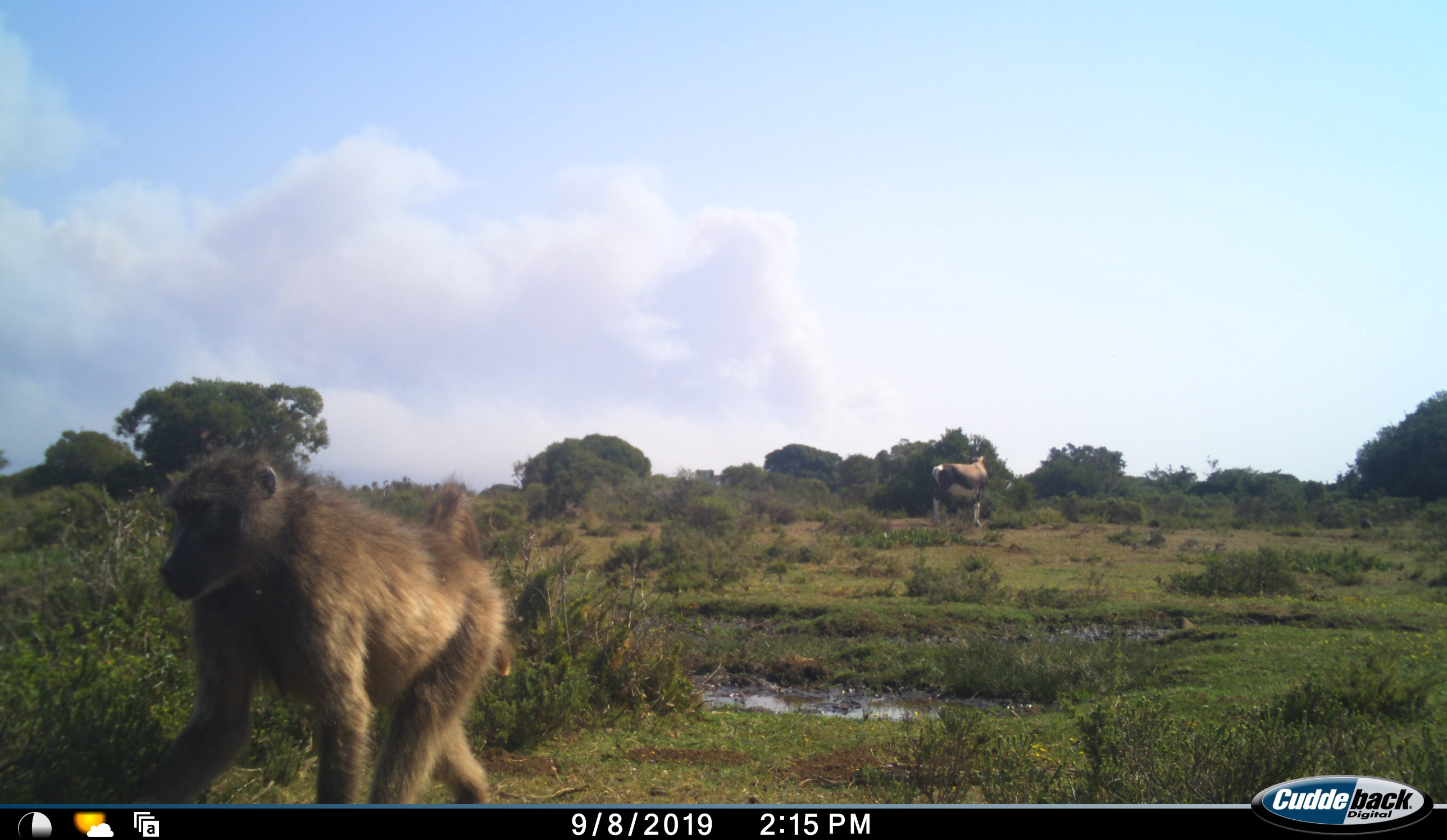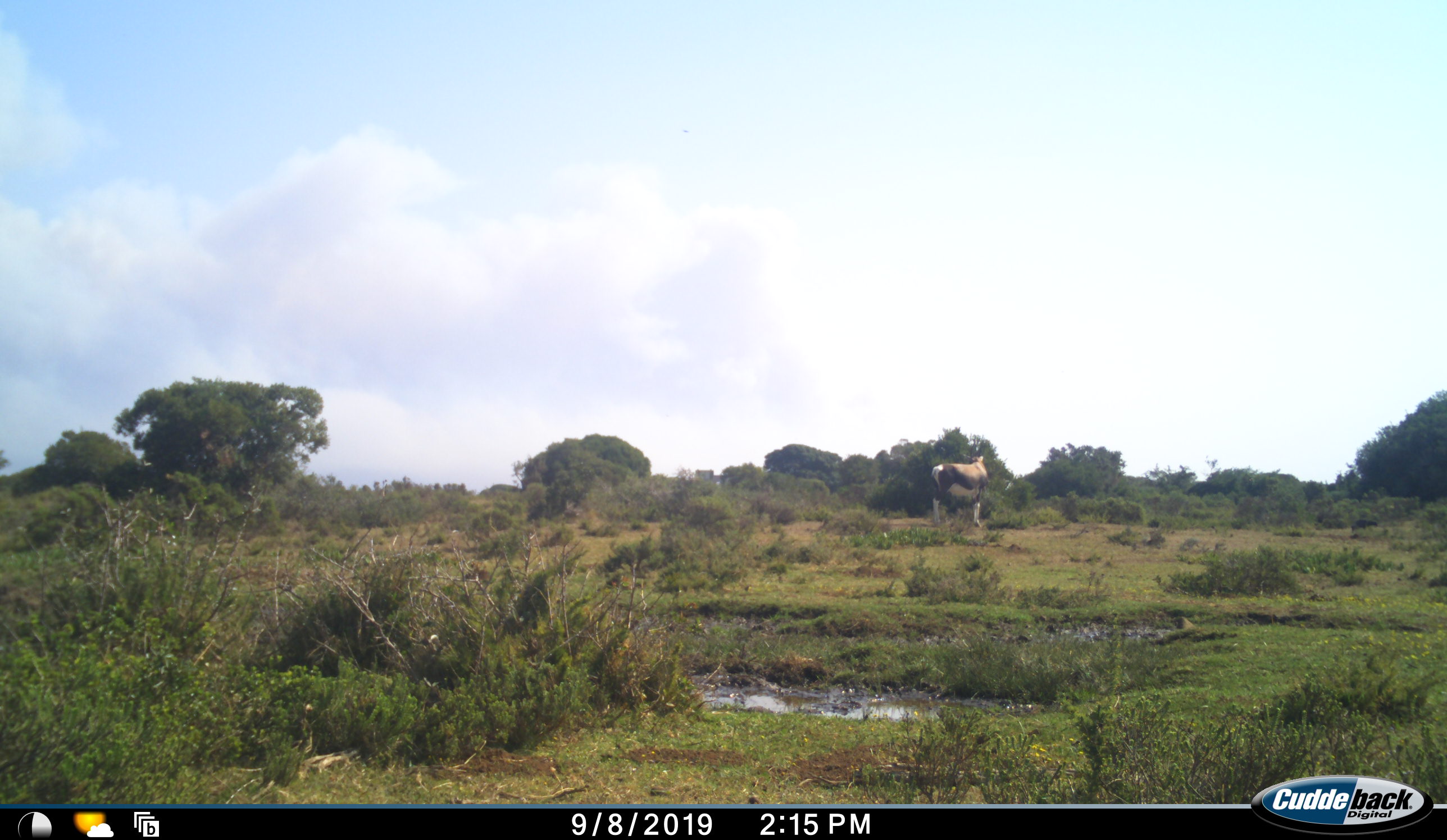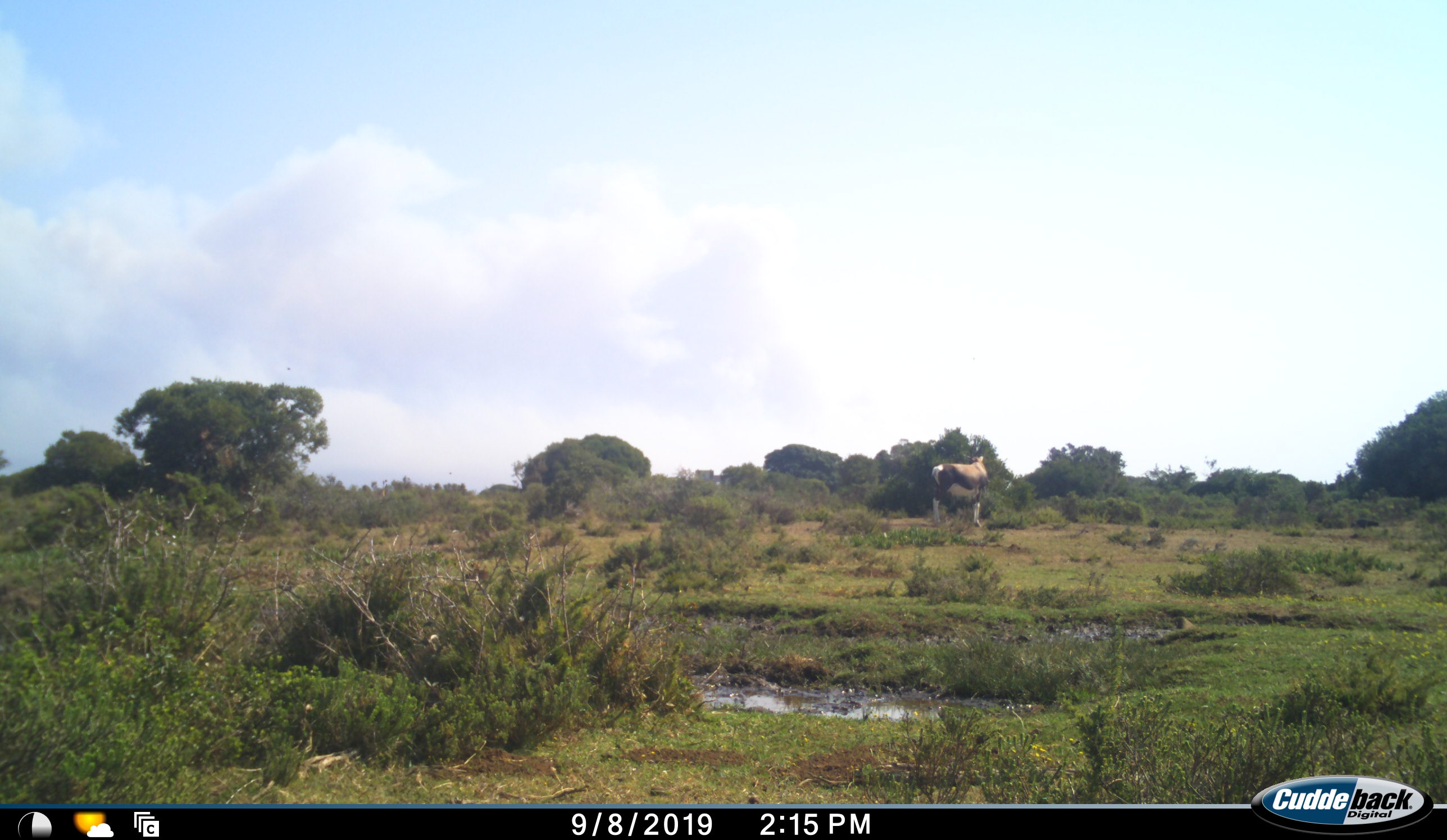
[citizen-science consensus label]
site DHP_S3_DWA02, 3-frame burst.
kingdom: Animalia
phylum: Chordata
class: Mammalia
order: Primates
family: Cercopithecidae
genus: Papio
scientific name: Papio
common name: baboon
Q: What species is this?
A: Baboon (Papio).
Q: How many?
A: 1.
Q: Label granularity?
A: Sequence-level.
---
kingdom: Animalia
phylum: Chordata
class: Mammalia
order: Artiodactyla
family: Bovidae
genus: Damaliscus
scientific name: Damaliscus pygargus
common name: bontebok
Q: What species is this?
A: Bontebok (Damaliscus pygargus).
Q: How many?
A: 1.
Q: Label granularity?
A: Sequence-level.